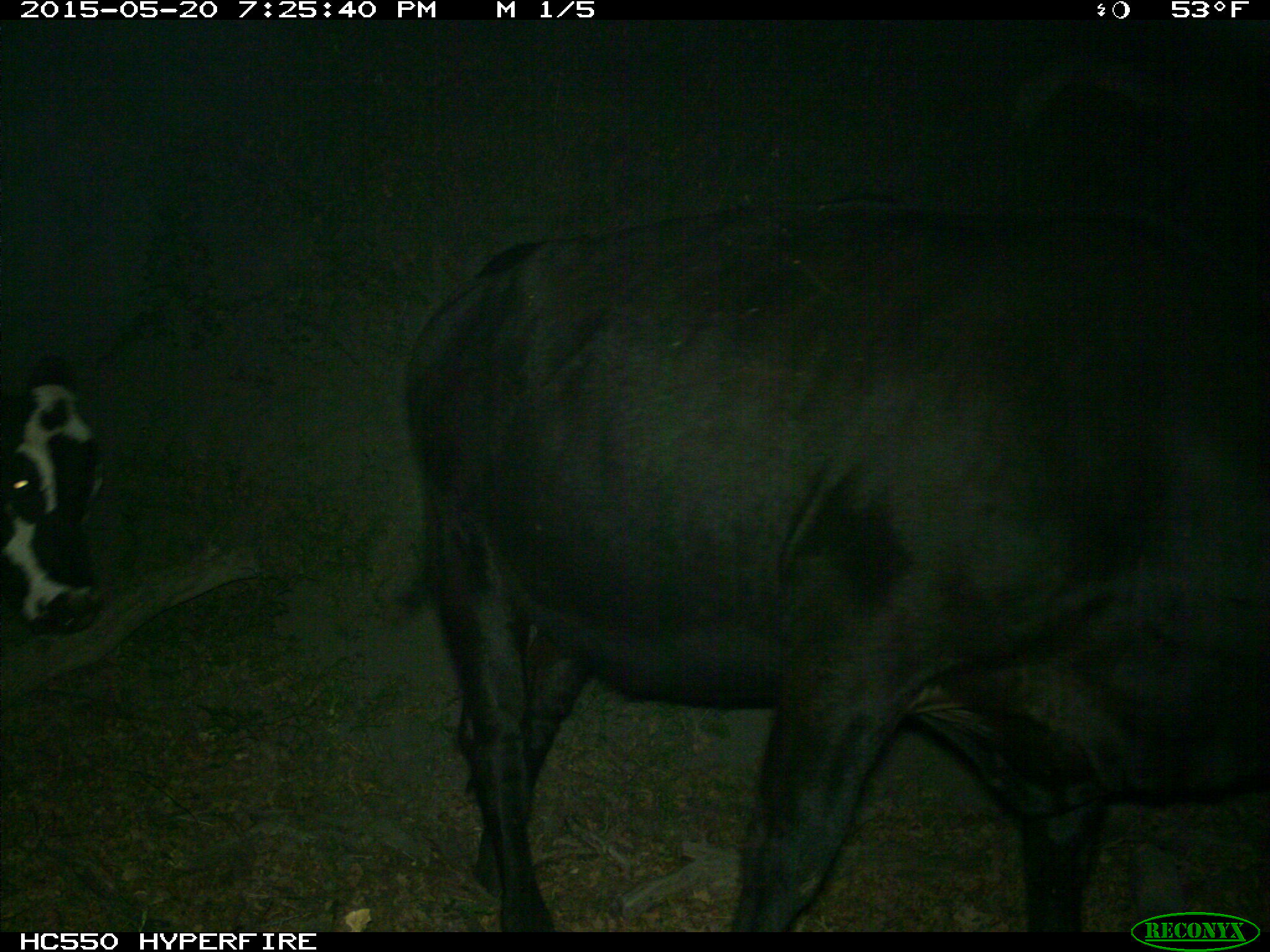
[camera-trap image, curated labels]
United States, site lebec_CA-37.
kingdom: Animalia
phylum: Chordata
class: Mammalia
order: Artiodactyla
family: Bovidae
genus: Bos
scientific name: Bos taurus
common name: domestic cow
Bos taurus (domestic cow).